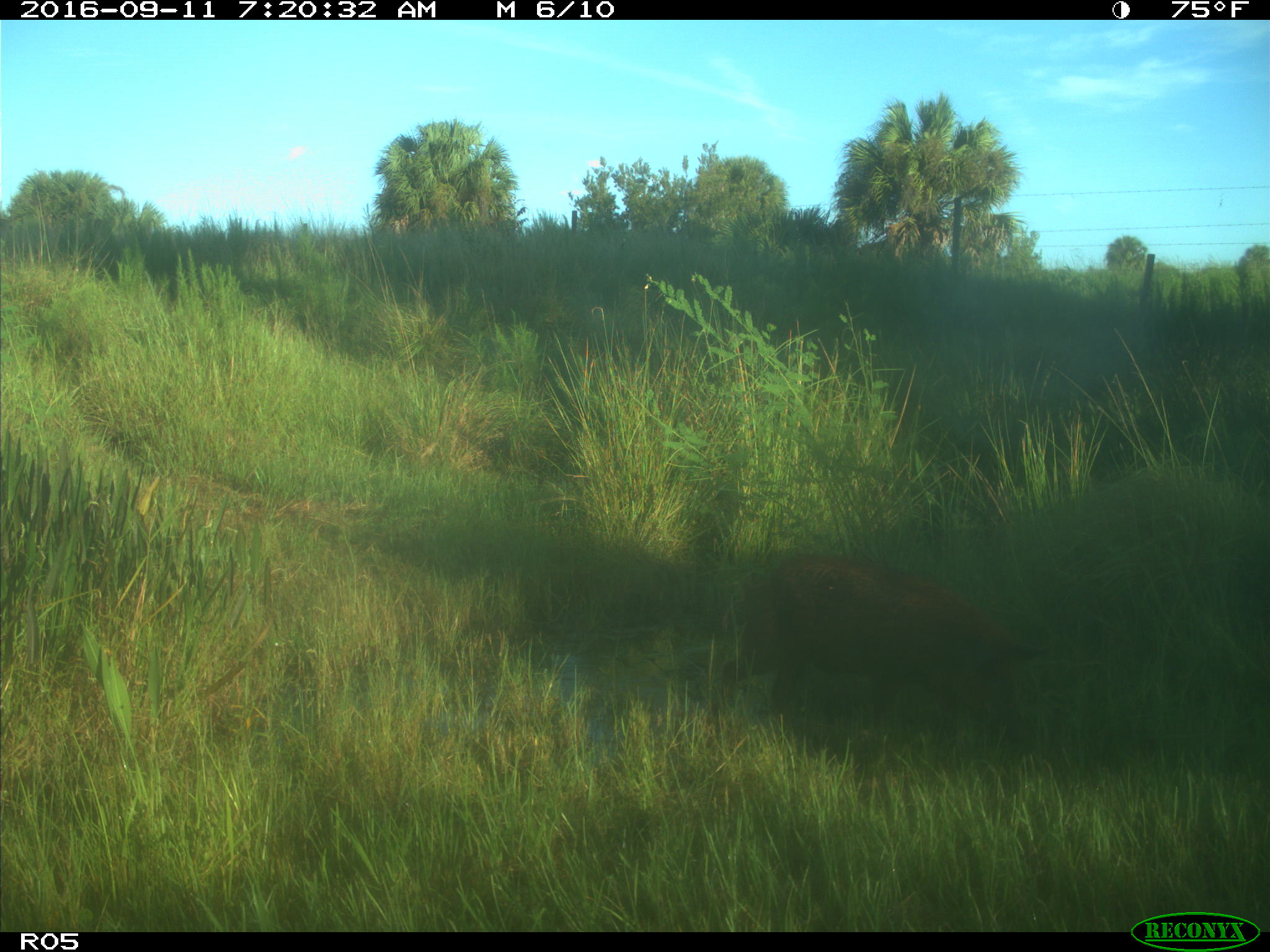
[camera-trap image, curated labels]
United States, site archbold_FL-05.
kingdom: Animalia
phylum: Chordata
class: Mammalia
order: Artiodactyla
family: Suidae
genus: Sus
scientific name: Sus scrofa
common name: wild boar